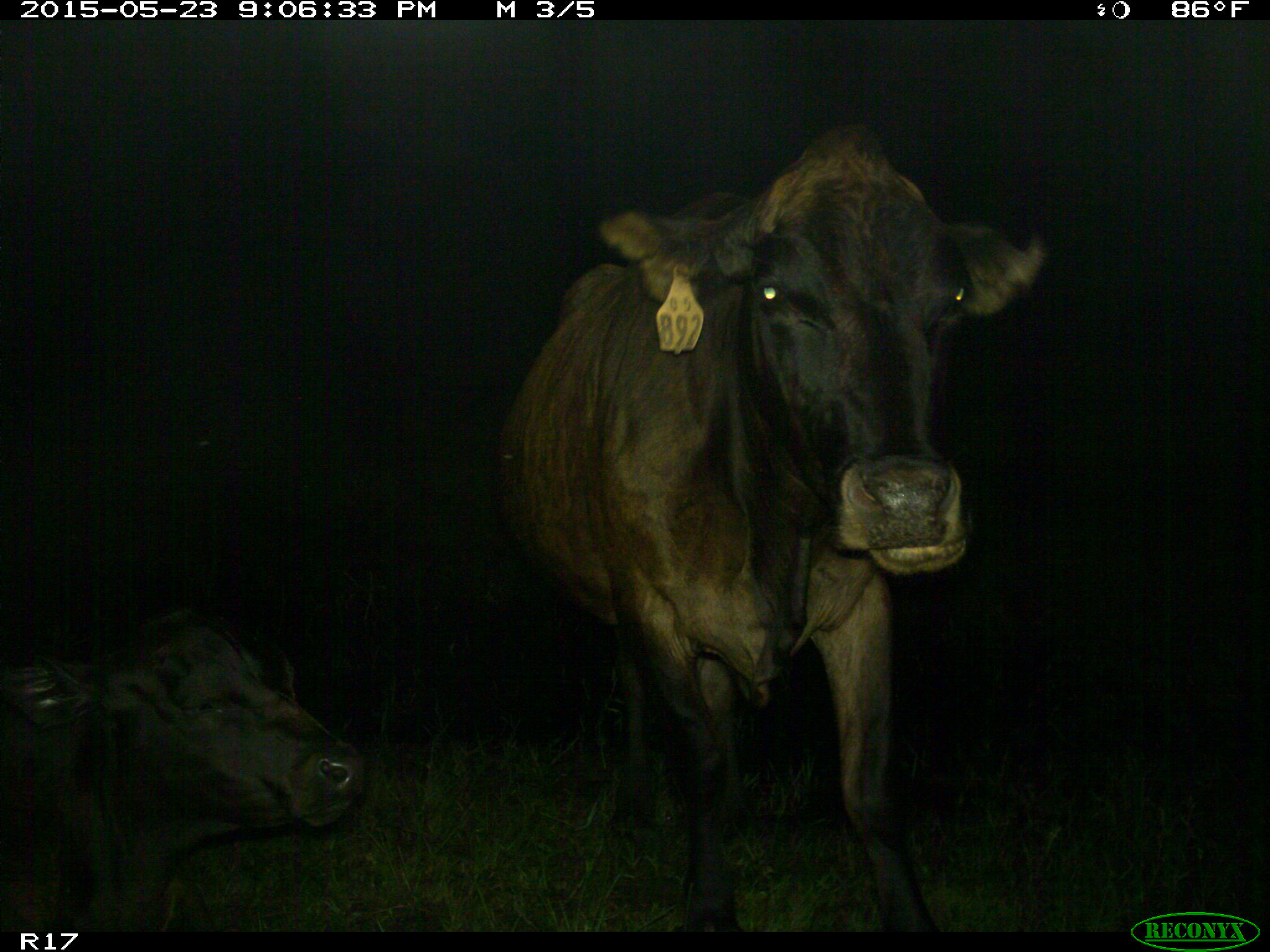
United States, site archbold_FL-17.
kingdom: Animalia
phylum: Chordata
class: Mammalia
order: Artiodactyla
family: Bovidae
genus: Bos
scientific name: Bos taurus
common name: domestic cow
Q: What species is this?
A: Bos taurus (domestic cow).